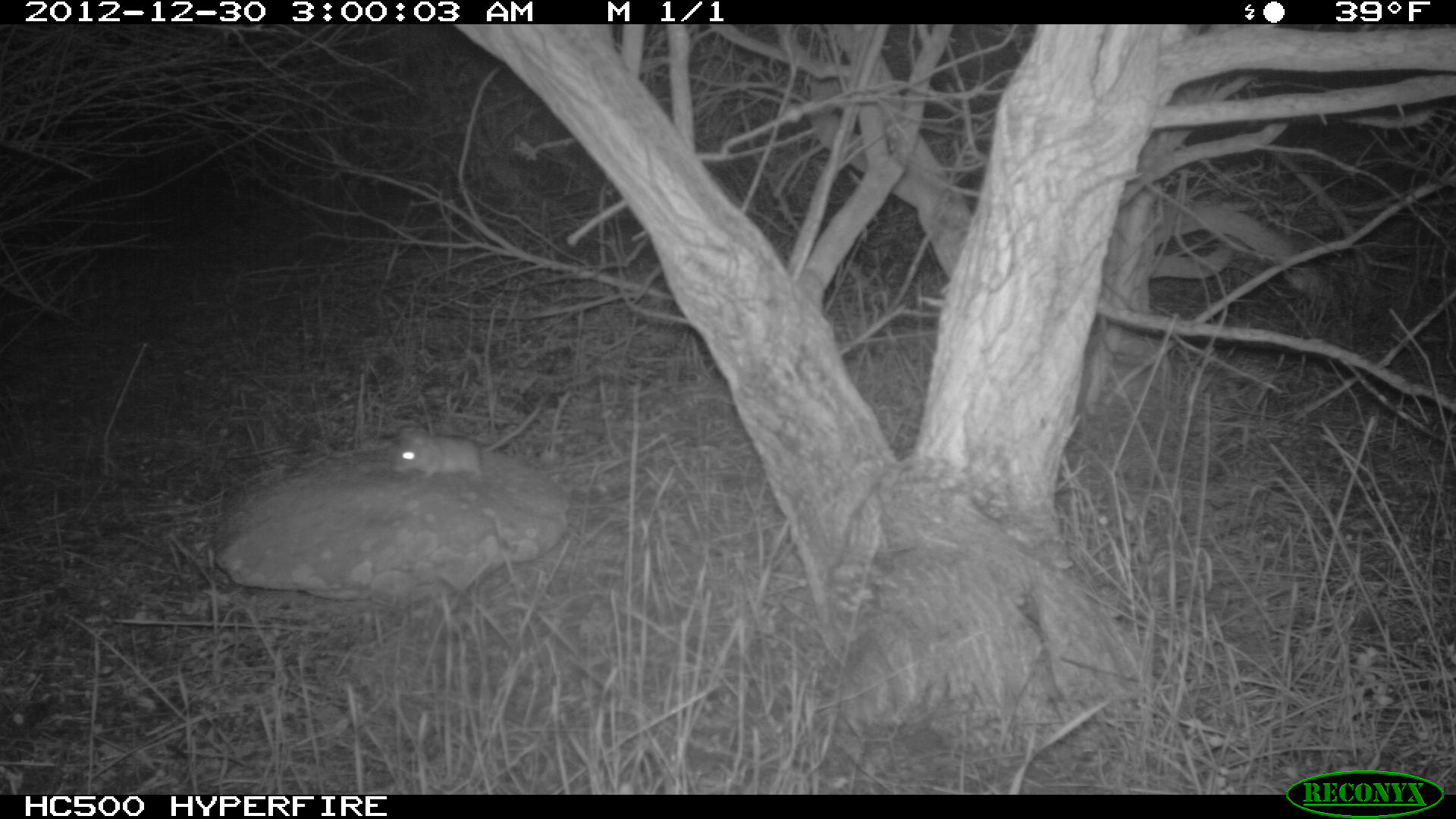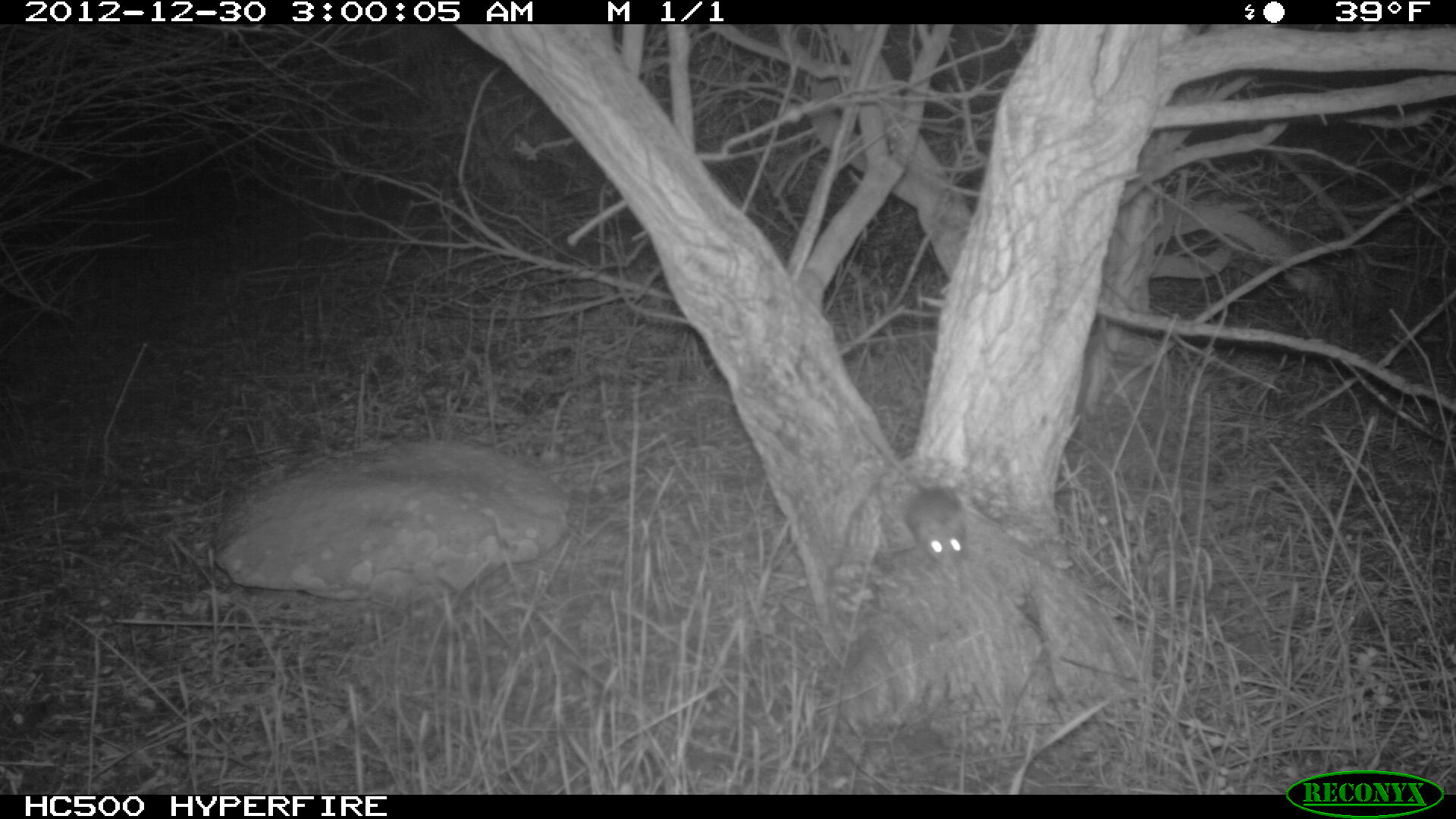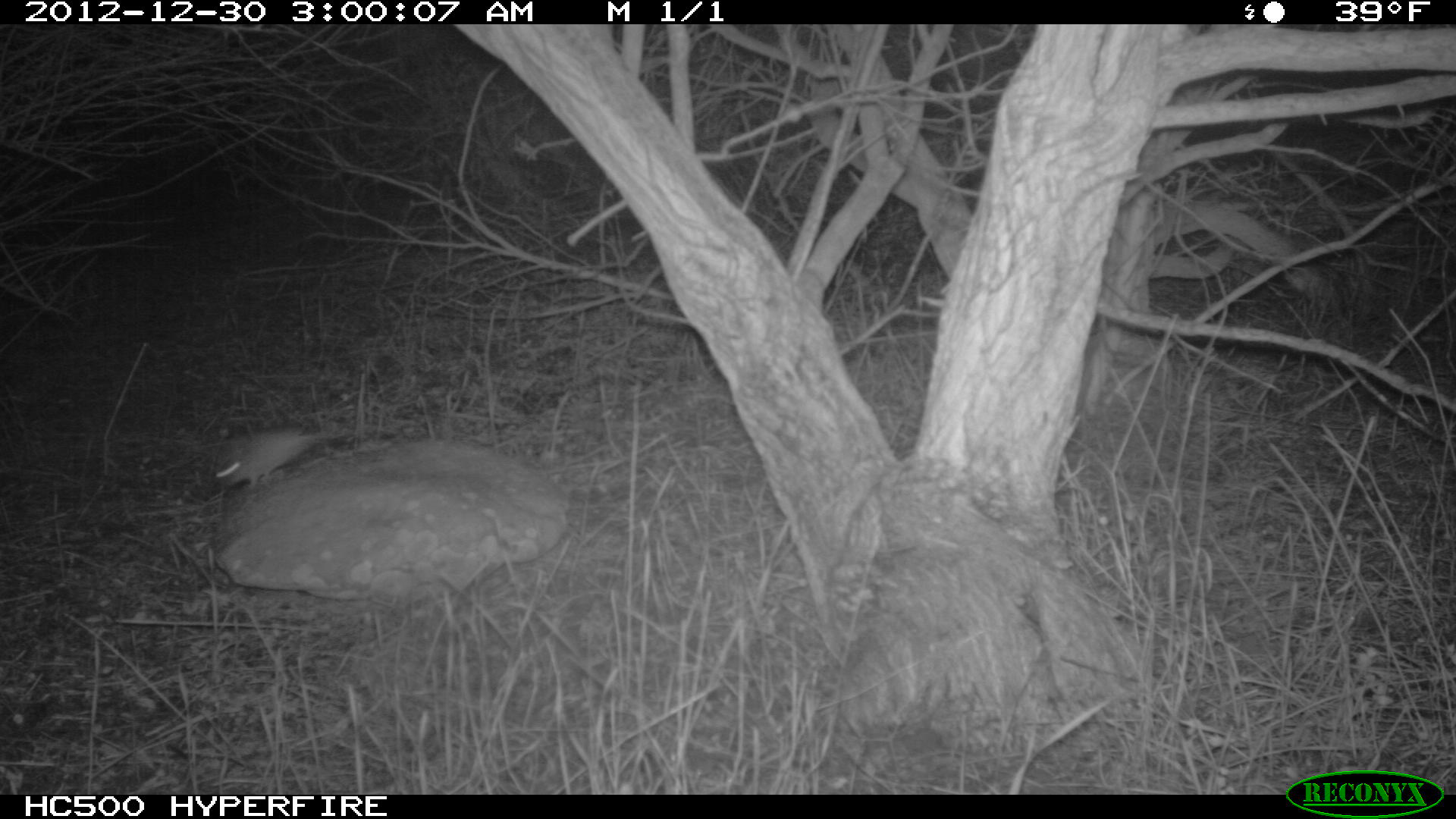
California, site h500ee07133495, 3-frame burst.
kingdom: Animalia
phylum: Chordata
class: Mammalia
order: Rodentia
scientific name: Rodentia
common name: rodent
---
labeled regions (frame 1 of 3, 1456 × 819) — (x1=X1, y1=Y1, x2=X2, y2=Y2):
rodent: (x1=392, y1=404, x2=542, y2=482)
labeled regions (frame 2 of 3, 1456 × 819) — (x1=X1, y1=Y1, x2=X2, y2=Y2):
rodent: (x1=905, y1=486, x2=967, y2=567)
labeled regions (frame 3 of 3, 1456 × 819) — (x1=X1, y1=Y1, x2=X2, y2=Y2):
rodent: (x1=213, y1=425, x2=325, y2=492)